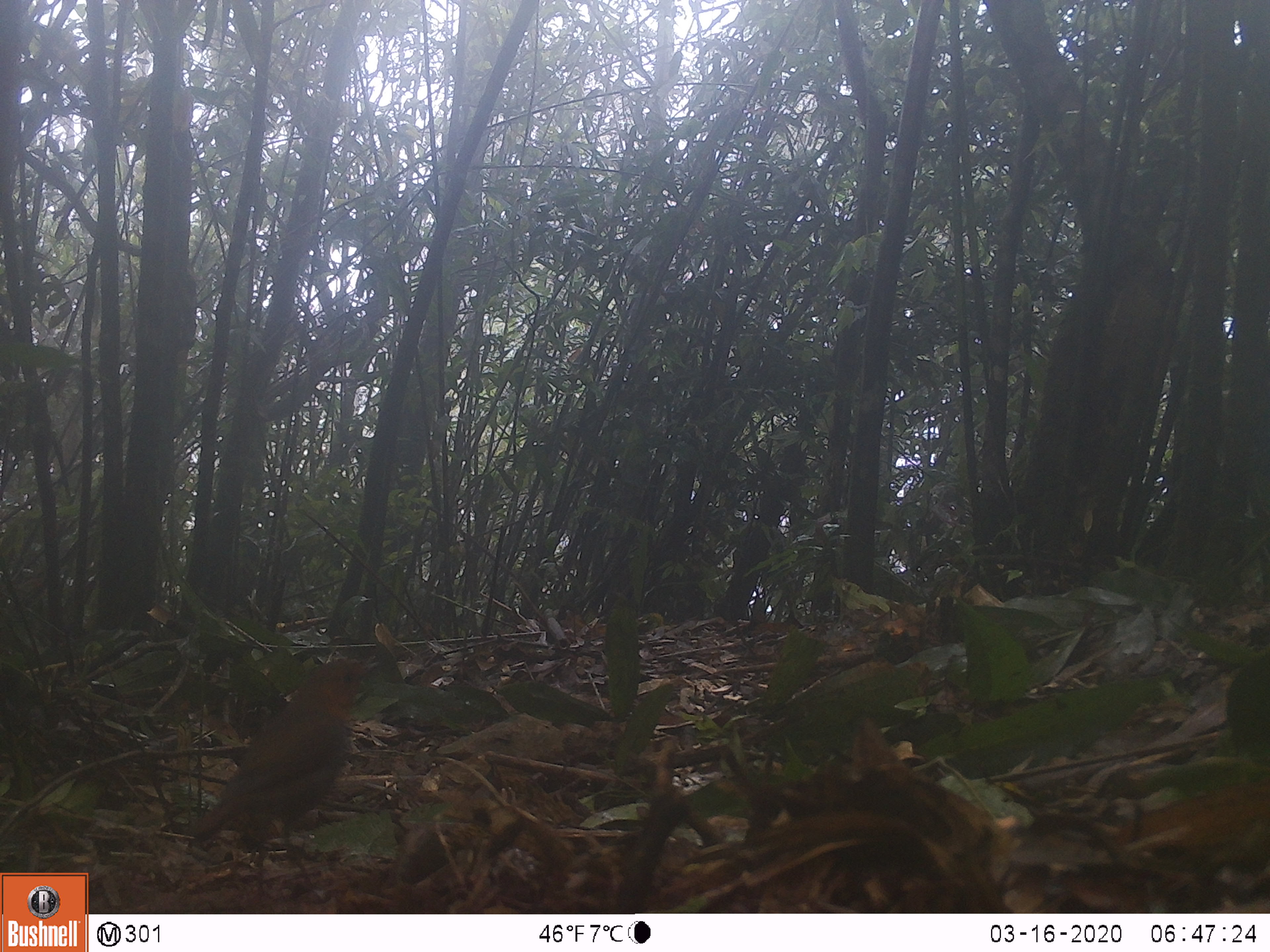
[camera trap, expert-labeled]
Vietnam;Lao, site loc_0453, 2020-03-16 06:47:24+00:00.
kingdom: Animalia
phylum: Chordata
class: Aves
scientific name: Aves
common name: bird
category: unidentified bird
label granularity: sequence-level